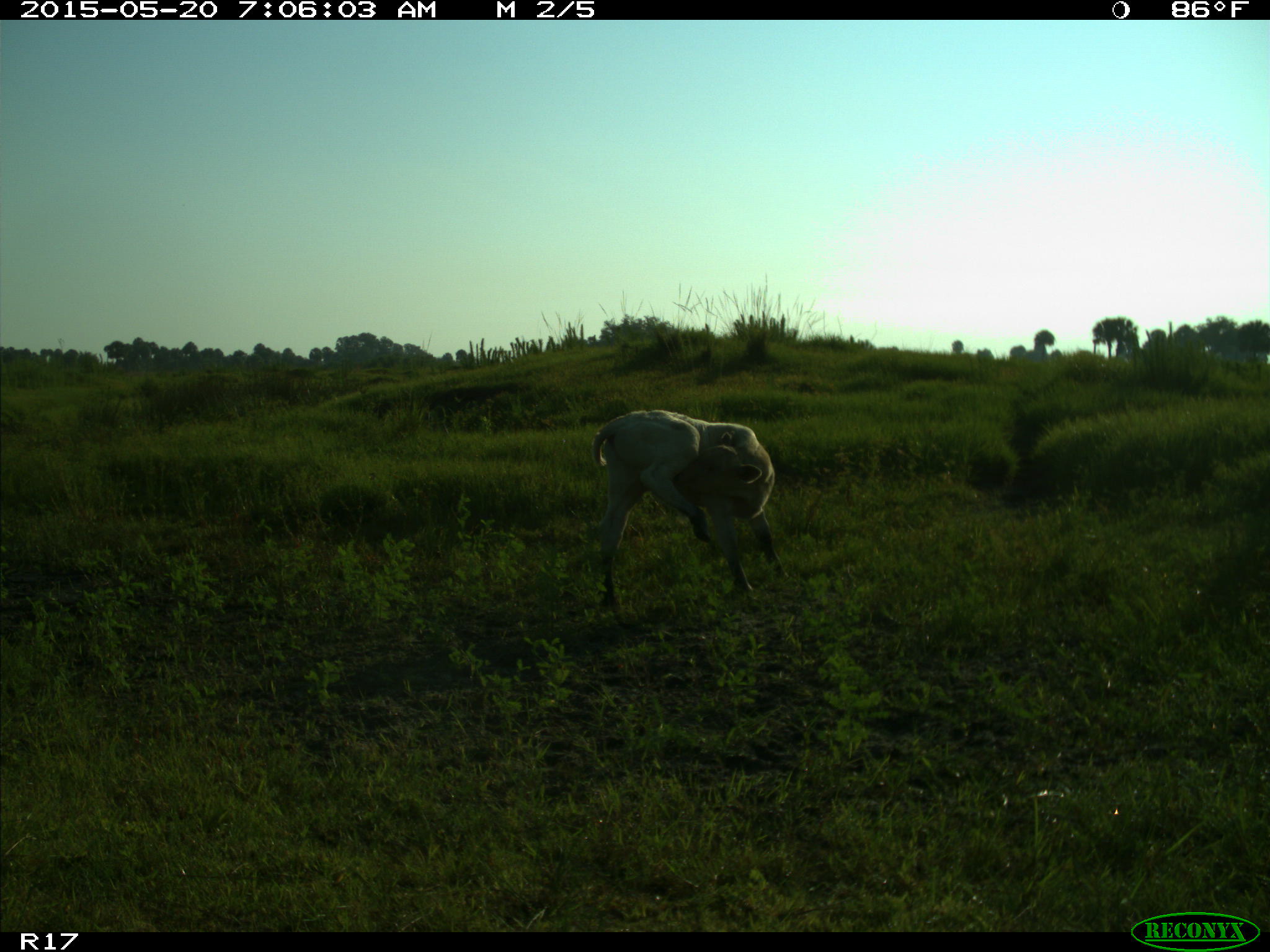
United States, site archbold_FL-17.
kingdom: Animalia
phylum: Chordata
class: Mammalia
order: Artiodactyla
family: Bovidae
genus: Bos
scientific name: Bos taurus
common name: domestic cow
Bos taurus (domestic cow).